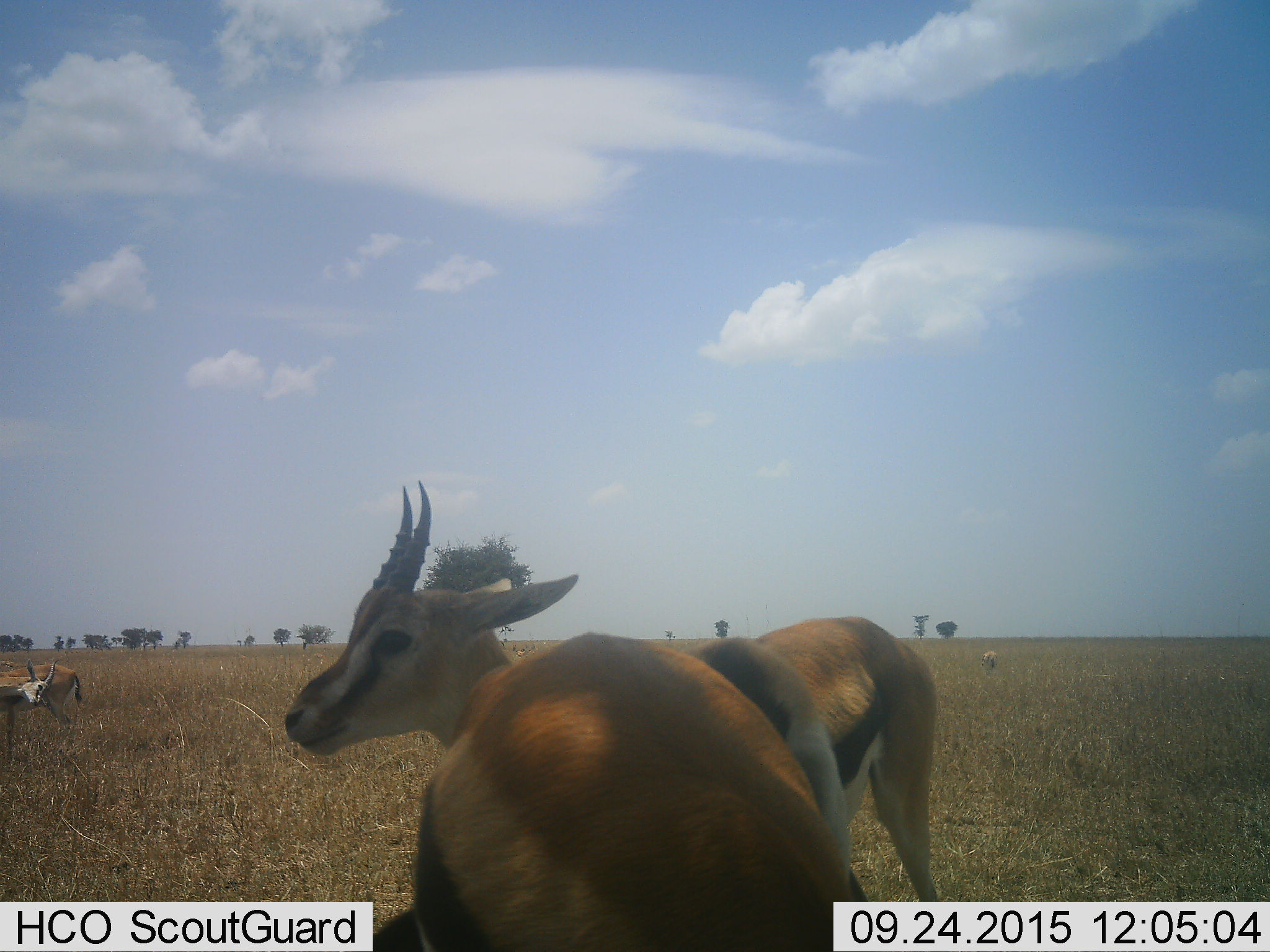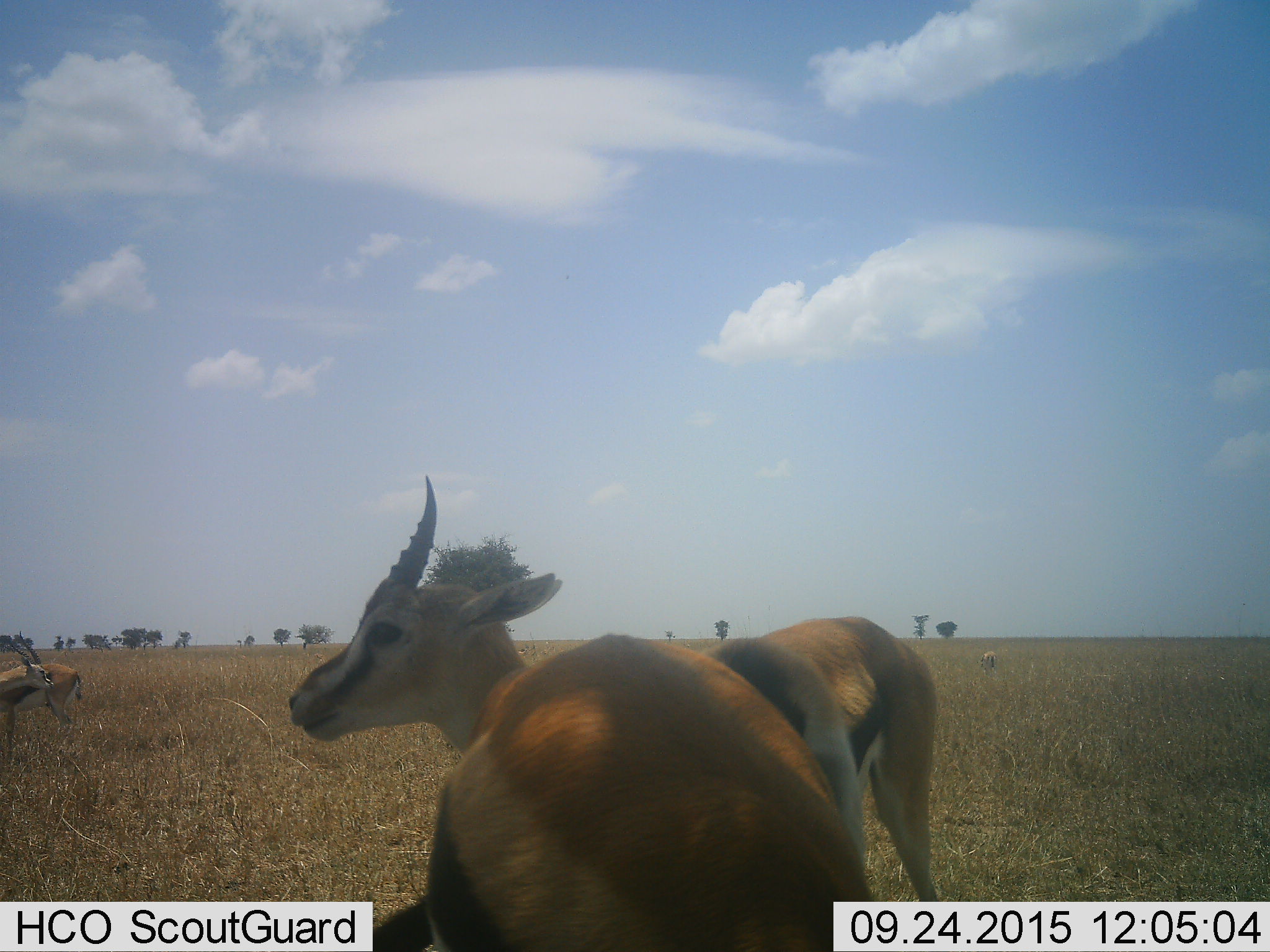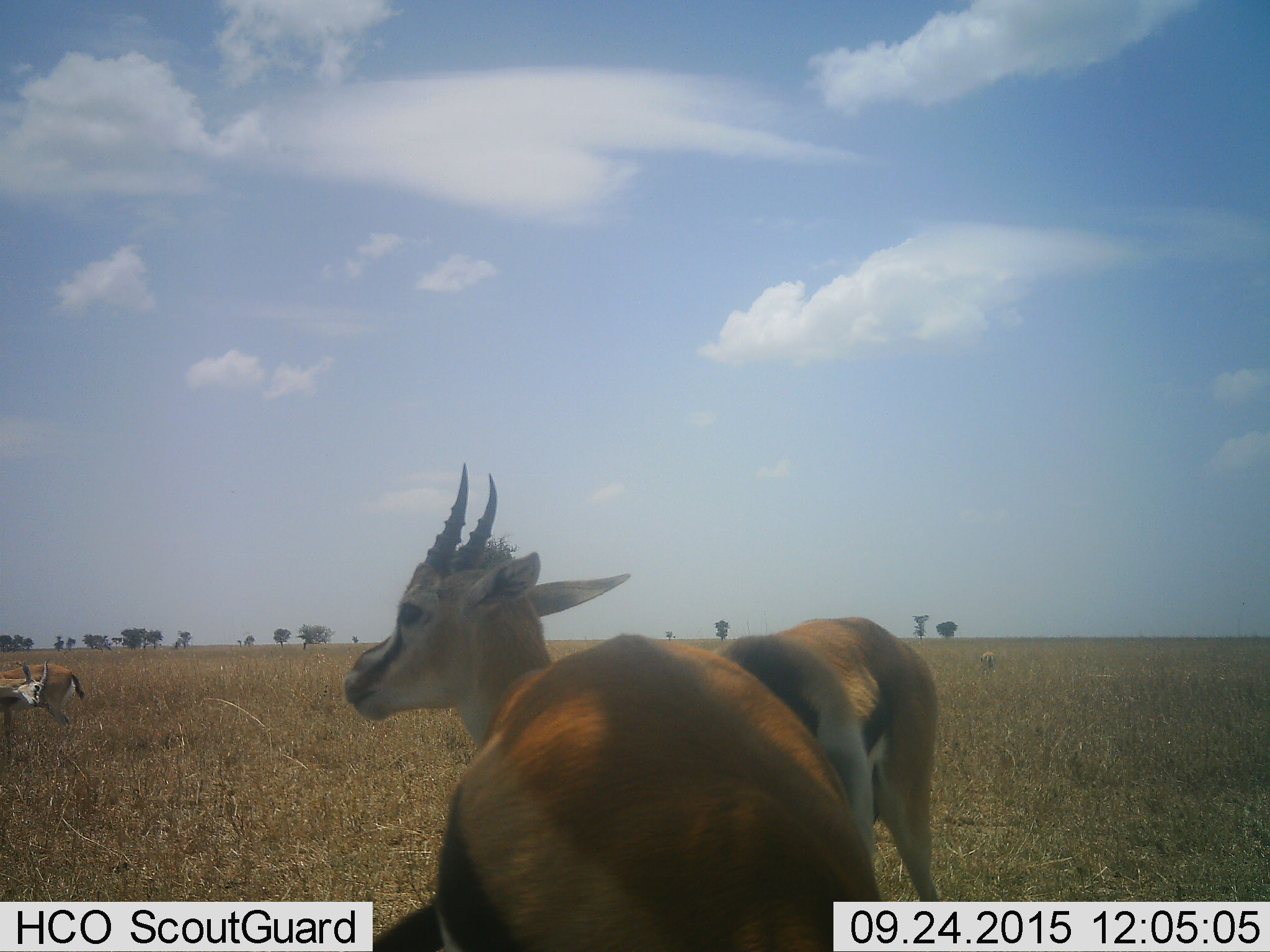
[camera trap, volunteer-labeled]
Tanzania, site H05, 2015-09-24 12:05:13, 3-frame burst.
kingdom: Animalia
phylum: Chordata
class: Mammalia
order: Artiodactyla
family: Bovidae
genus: Eudorcas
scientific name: Eudorcas thomsonii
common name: thomson's gazelle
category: gazellethomsons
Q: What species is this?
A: Gazellethomsons (thomson's gazelle) (Eudorcas thomsonii).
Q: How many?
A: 5.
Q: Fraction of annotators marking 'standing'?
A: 100%.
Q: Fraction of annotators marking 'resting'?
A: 12%.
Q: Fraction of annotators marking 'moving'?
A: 25%.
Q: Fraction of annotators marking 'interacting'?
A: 38%.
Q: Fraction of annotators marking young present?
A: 0%.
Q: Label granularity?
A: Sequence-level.